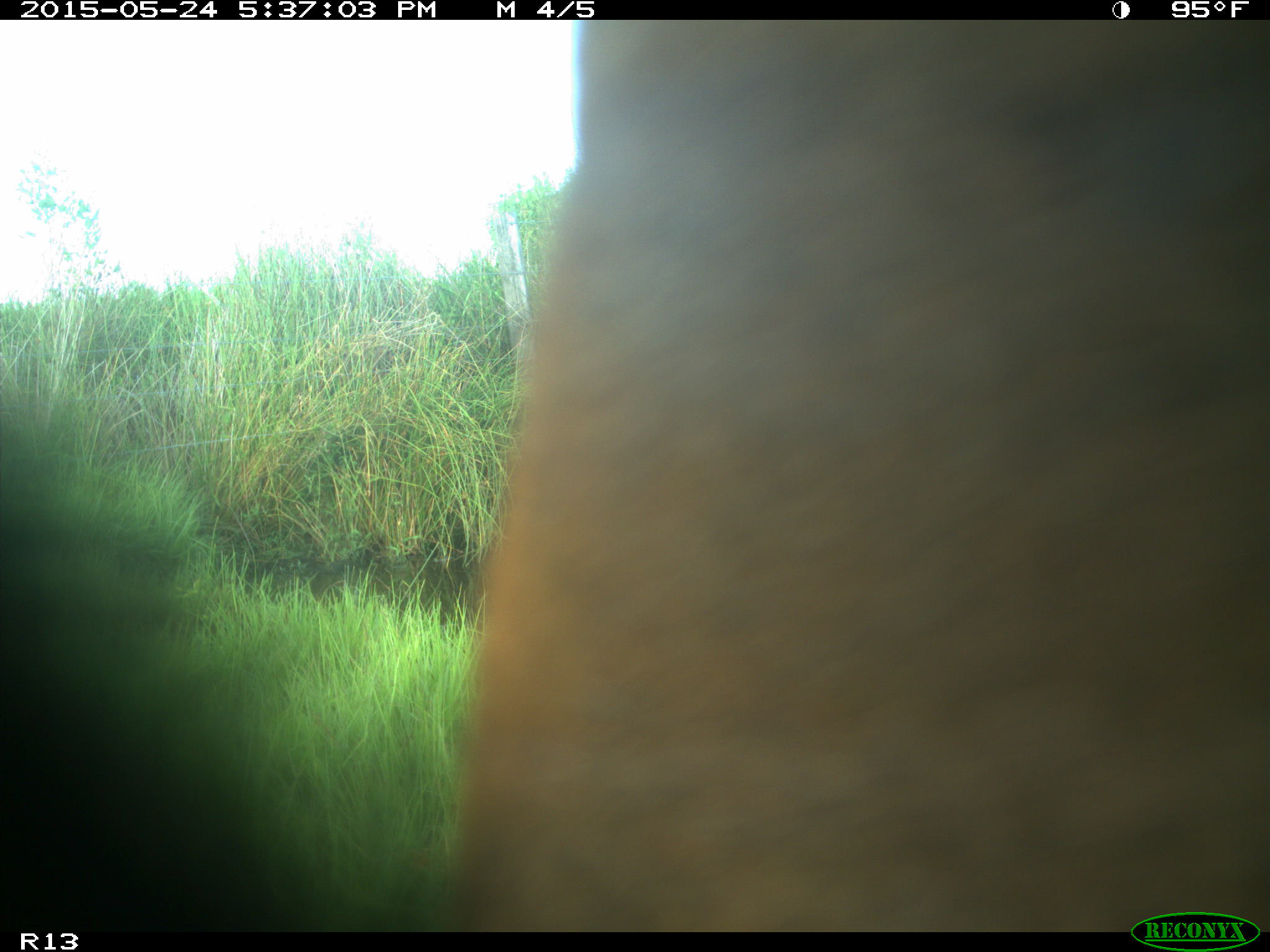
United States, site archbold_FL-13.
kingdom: Animalia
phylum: Chordata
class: Mammalia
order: Artiodactyla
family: Bovidae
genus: Bos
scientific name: Bos taurus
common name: domestic cow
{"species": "Bos taurus (domestic cow)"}